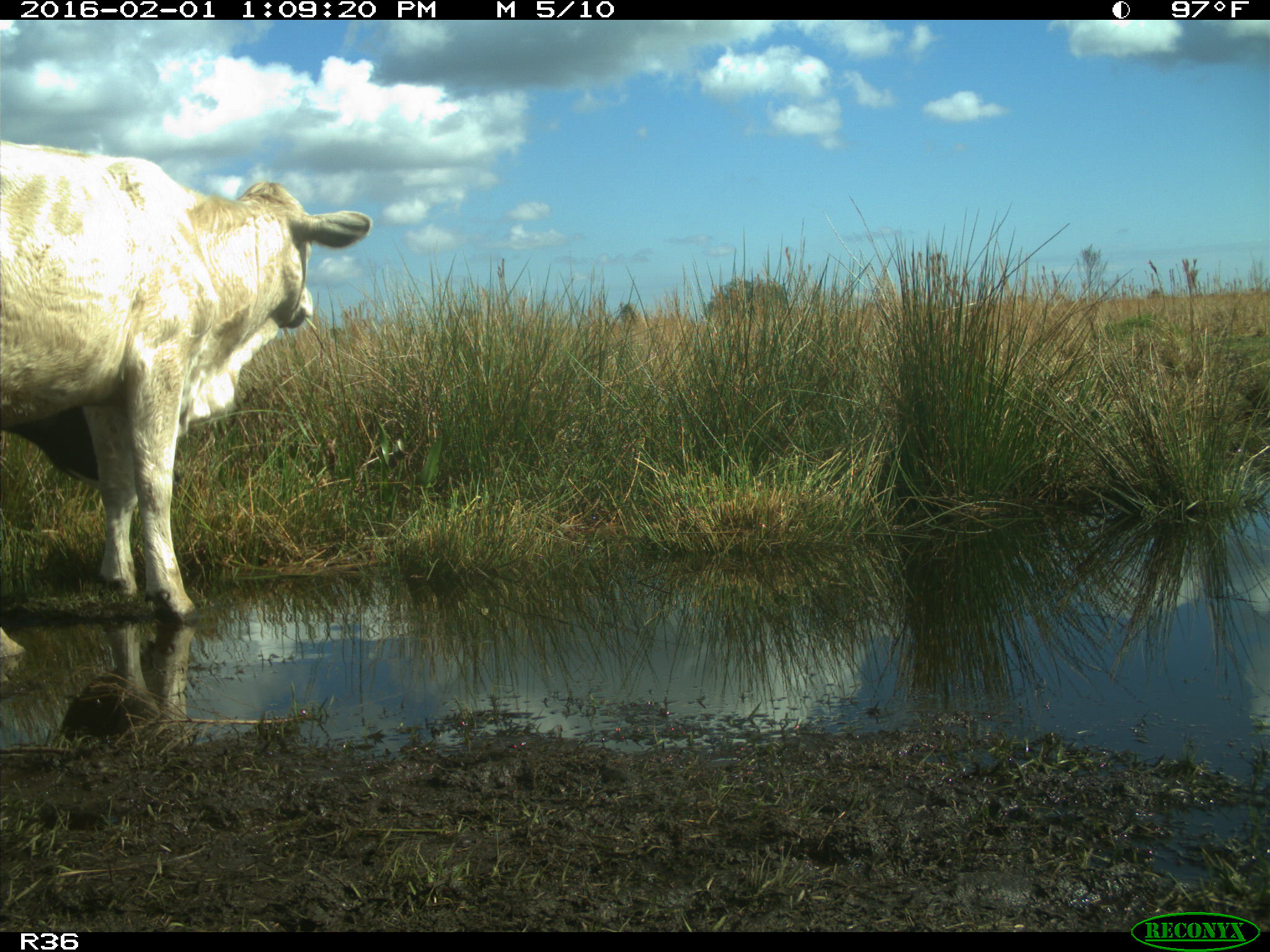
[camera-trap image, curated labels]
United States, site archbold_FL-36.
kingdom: Animalia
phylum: Chordata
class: Mammalia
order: Artiodactyla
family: Bovidae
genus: Bos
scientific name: Bos taurus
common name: domestic cow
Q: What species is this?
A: Bos taurus (domestic cow).